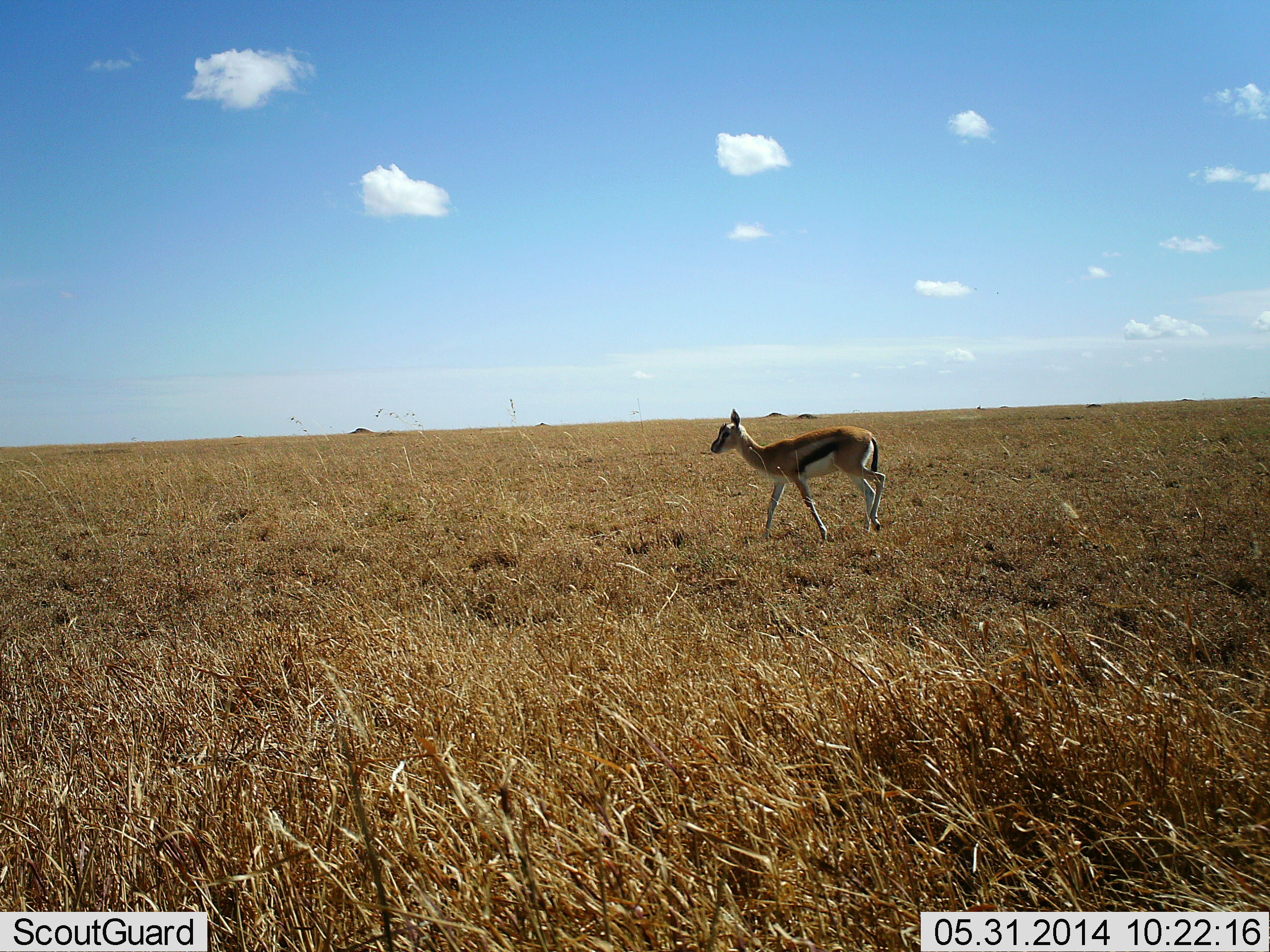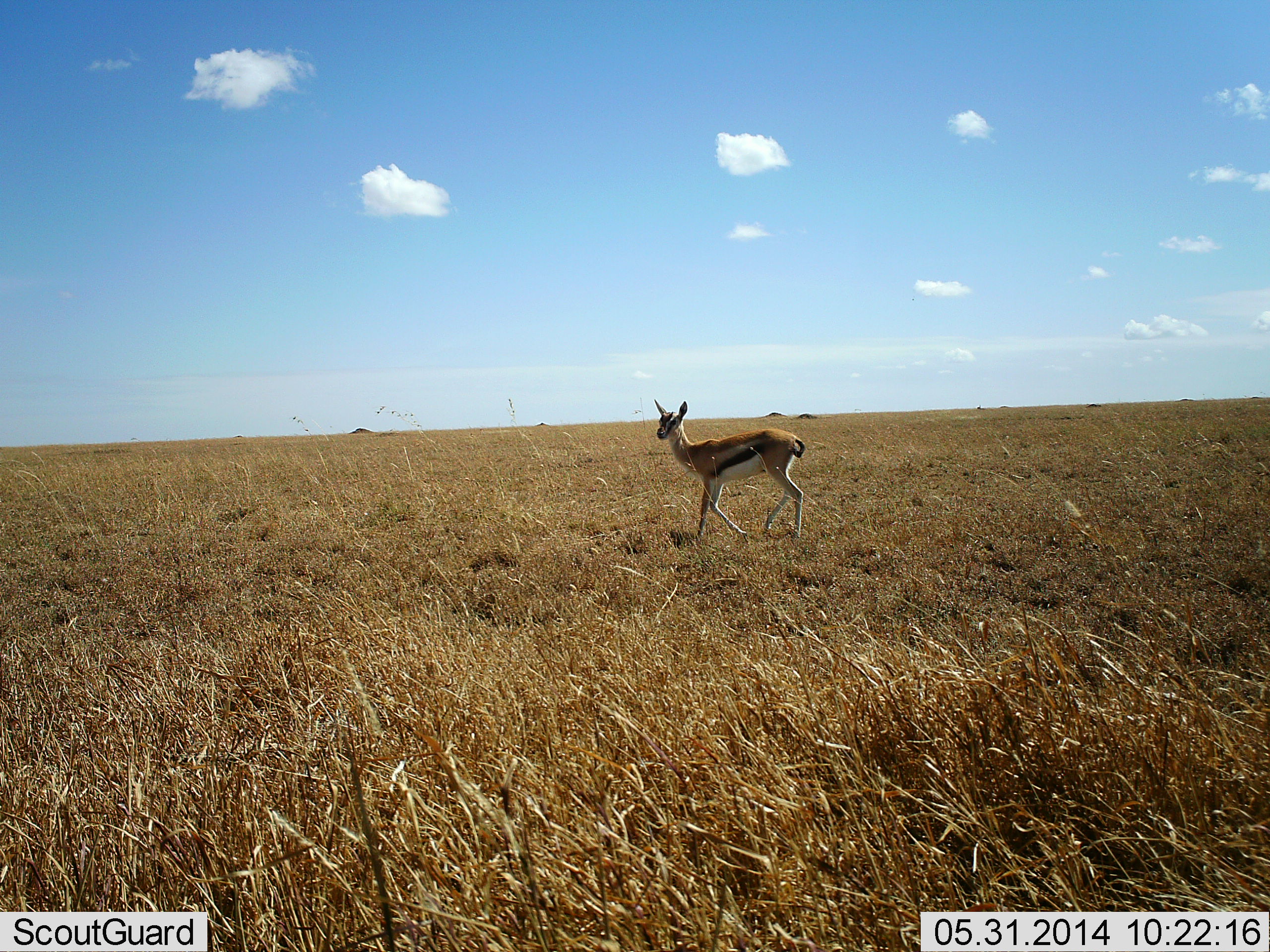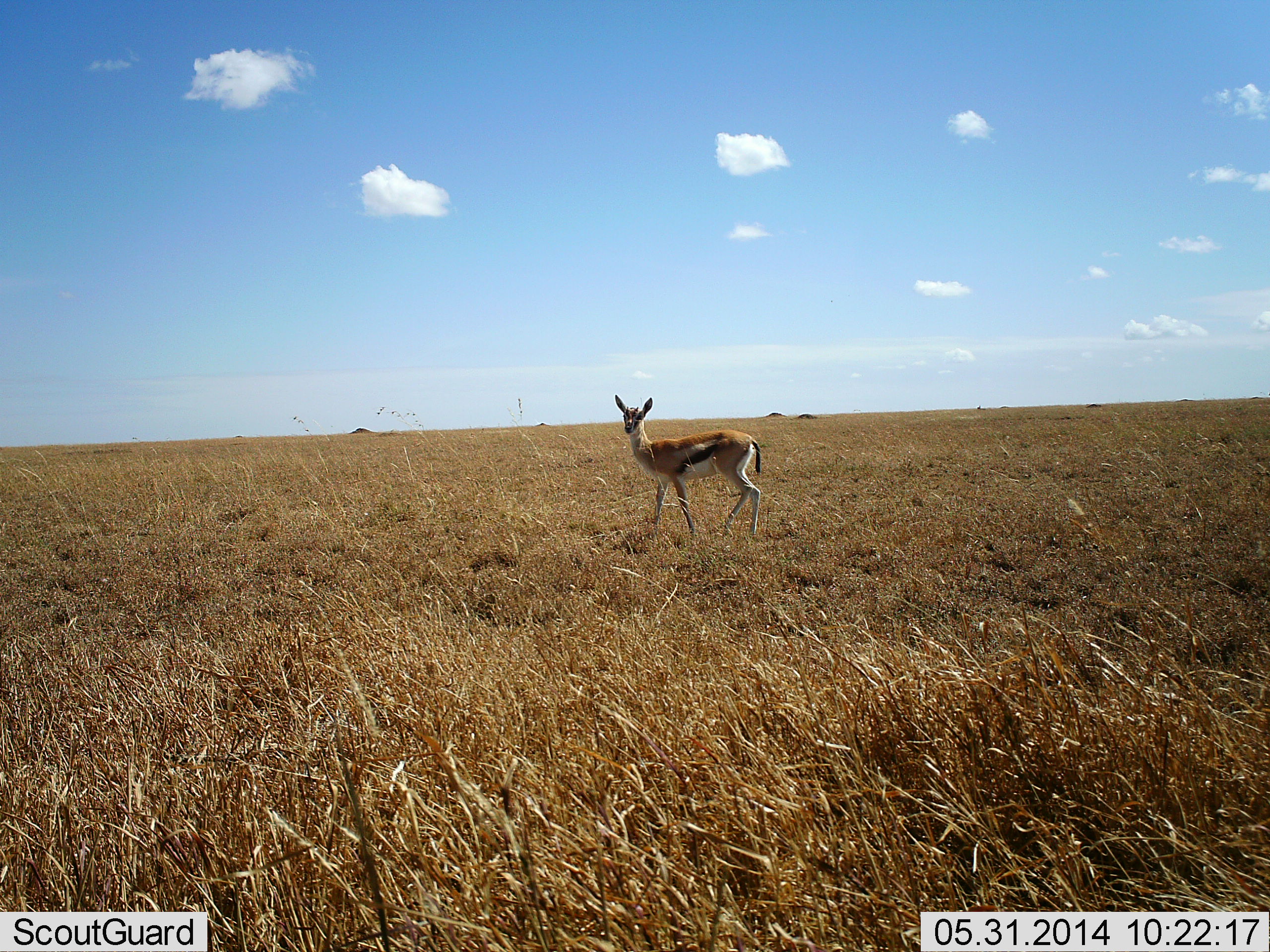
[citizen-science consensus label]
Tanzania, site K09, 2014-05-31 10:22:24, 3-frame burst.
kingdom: Animalia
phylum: Chordata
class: Mammalia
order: Artiodactyla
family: Bovidae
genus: Eudorcas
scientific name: Eudorcas thomsonii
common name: thomson's gazelle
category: gazellethomsons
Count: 1.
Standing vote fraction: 0%.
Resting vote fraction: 0%.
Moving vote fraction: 100%.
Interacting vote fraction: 0%.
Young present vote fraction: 0%.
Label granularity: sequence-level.